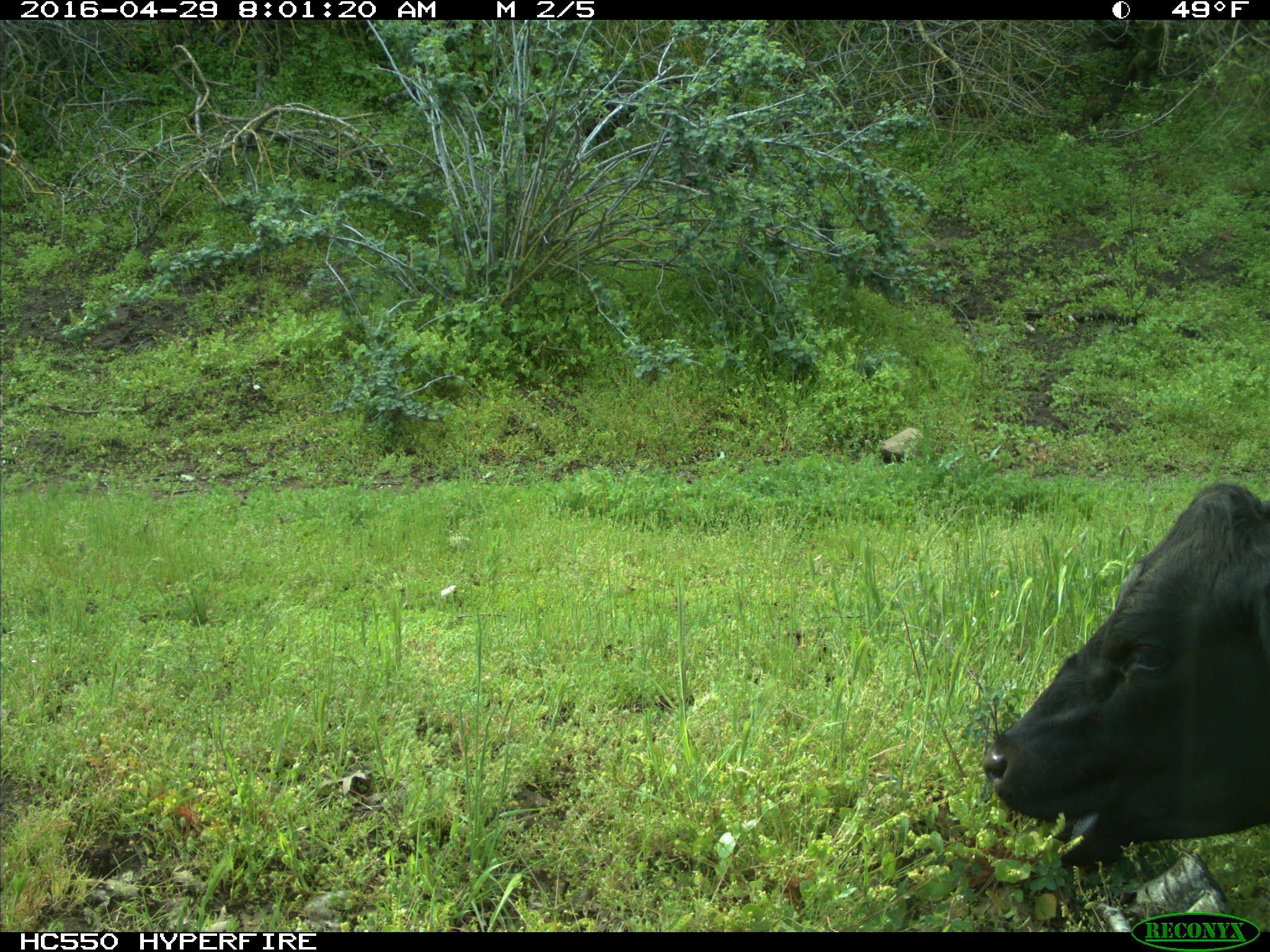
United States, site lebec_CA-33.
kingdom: Animalia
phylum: Chordata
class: Mammalia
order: Artiodactyla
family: Bovidae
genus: Bos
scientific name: Bos taurus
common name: domestic cow